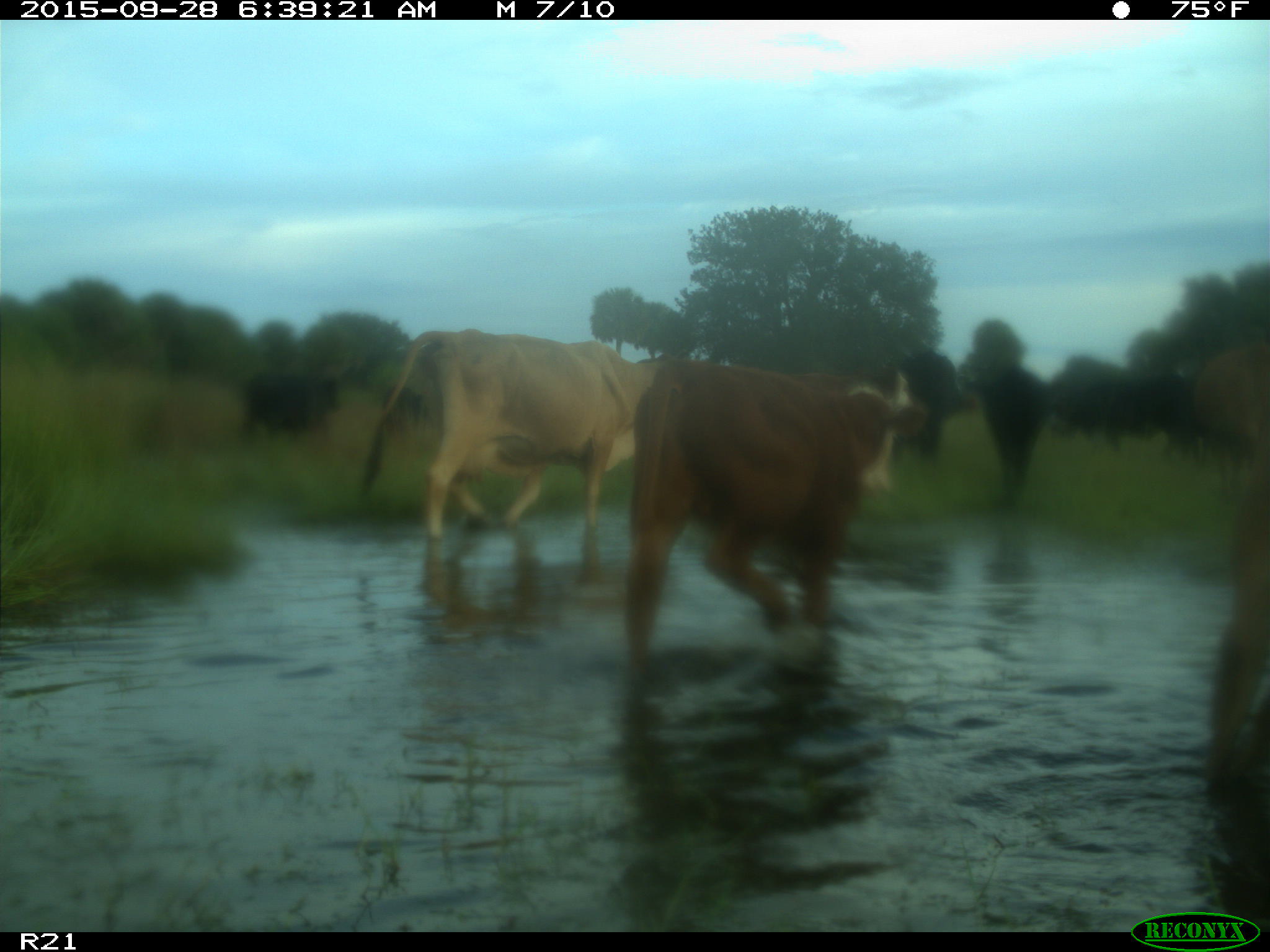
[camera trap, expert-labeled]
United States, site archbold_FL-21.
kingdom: Animalia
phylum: Chordata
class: Mammalia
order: Artiodactyla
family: Bovidae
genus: Bos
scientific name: Bos taurus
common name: domestic cow